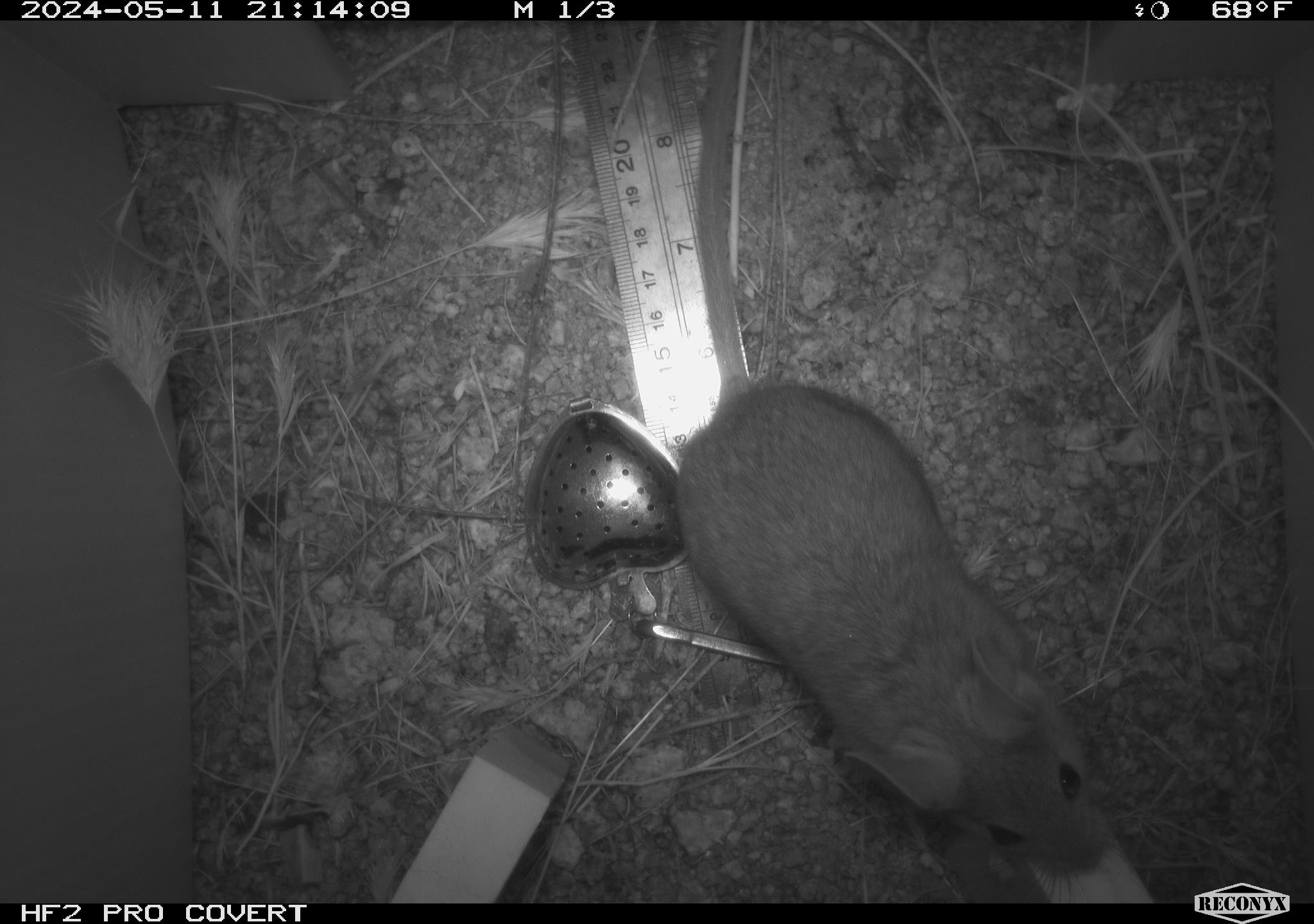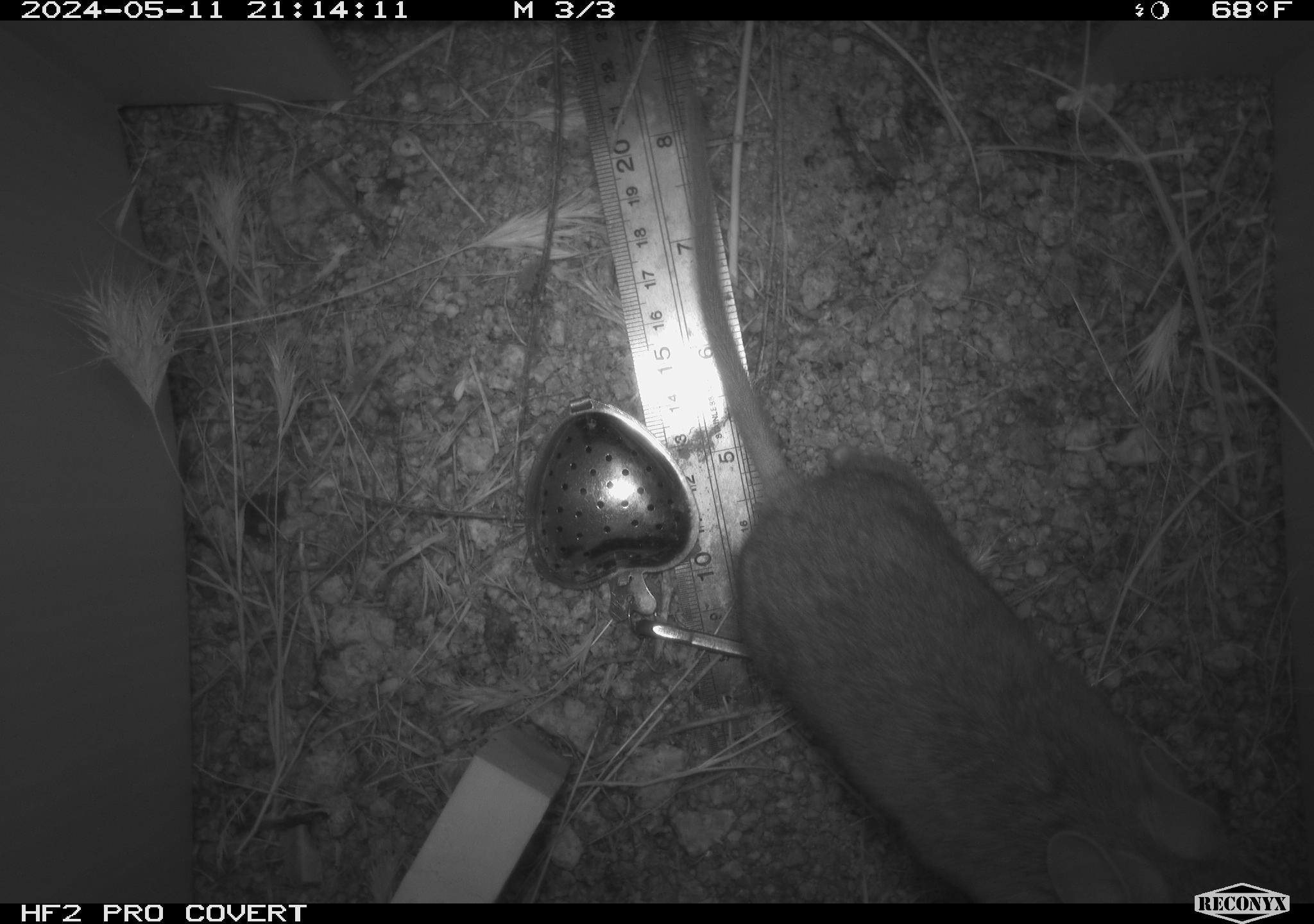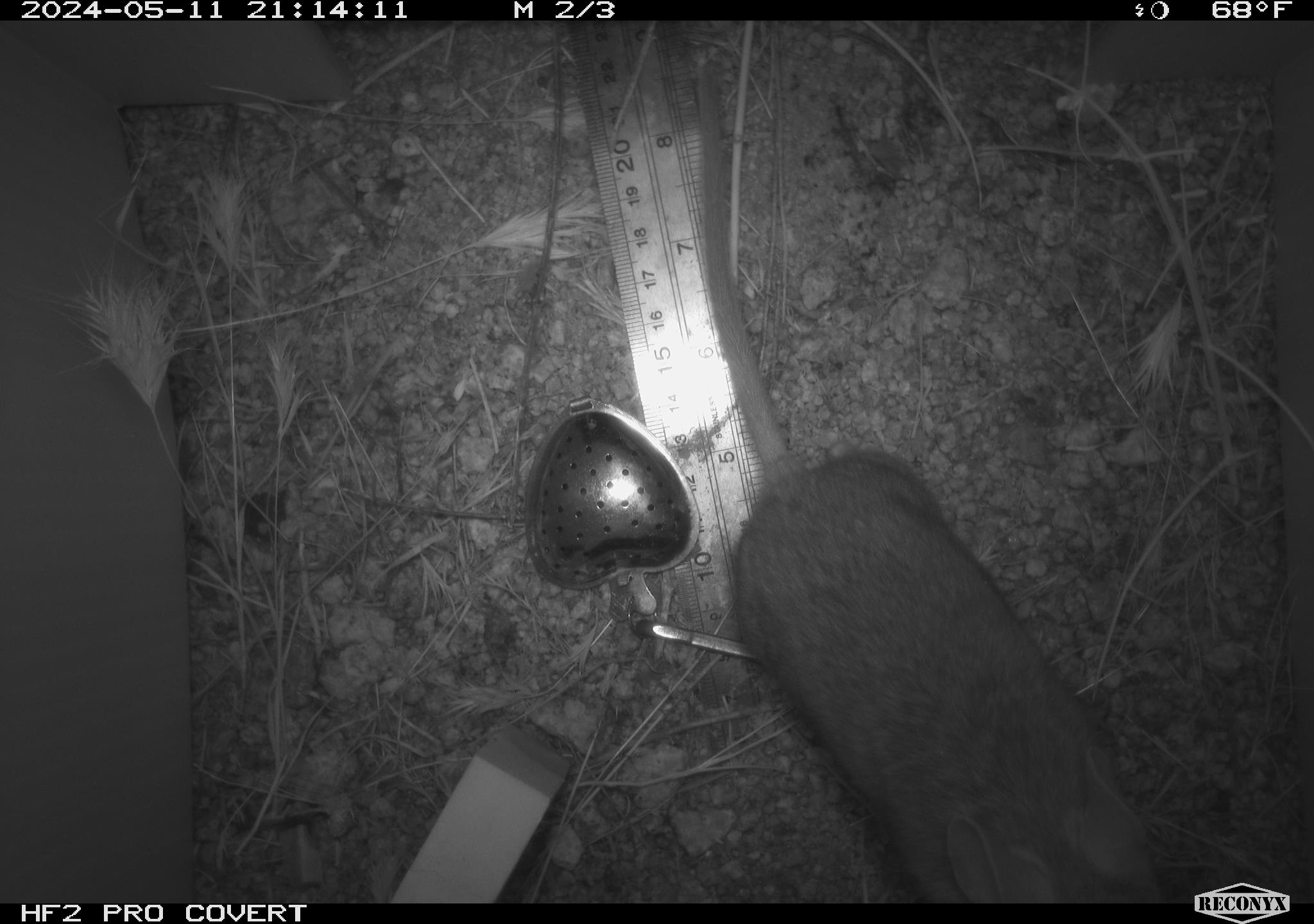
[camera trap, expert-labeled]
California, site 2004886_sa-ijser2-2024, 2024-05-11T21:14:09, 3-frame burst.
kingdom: Animalia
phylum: Chordata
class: Mammalia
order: Rodentia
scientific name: Rodentia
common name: woodrat or rat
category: woodrat or rat species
Woodrat or rat species (woodrat or rat) (Rodentia).